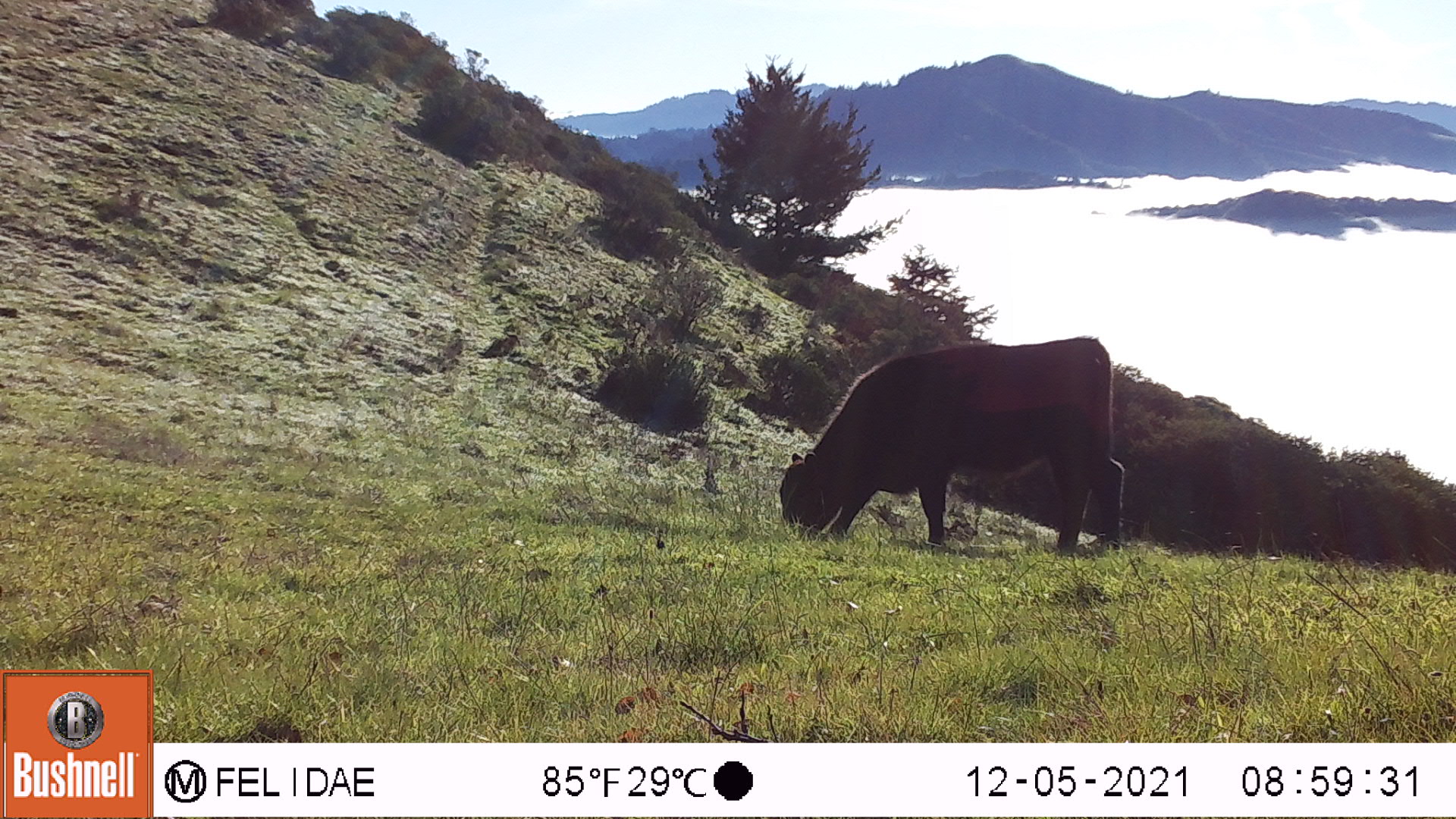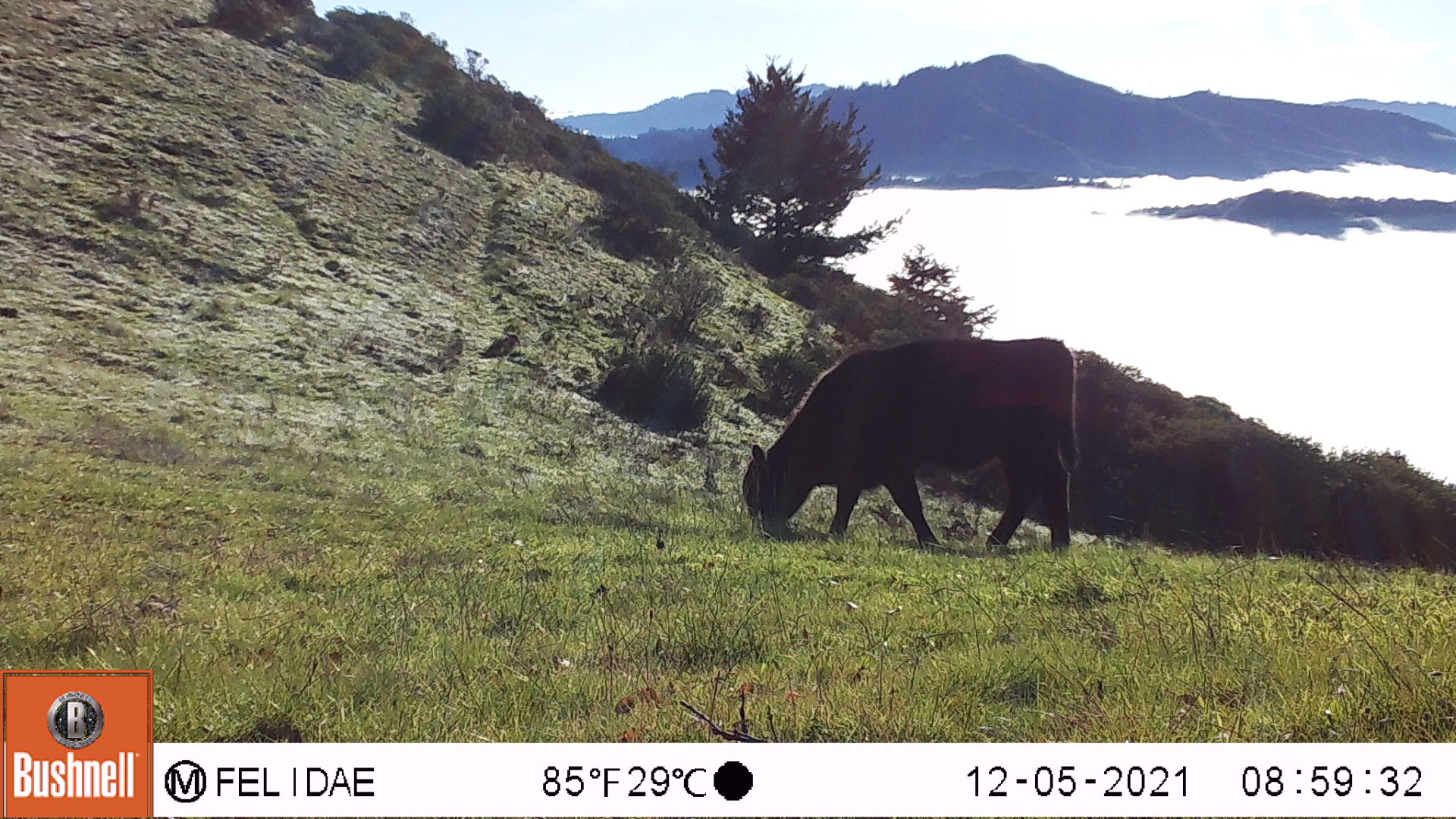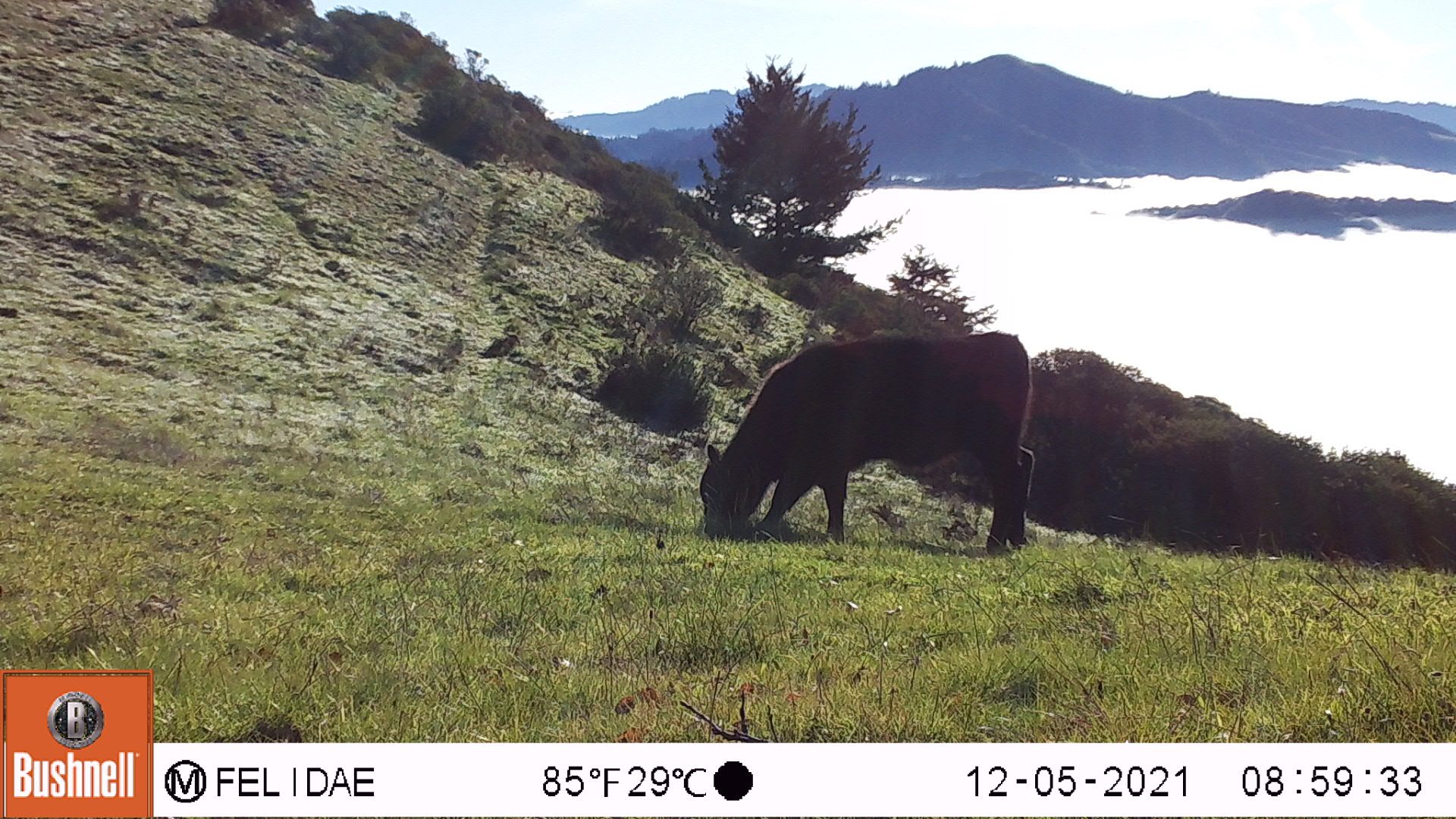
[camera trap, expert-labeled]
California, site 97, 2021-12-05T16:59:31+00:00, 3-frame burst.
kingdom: Animalia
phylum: Chordata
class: Mammalia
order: Artiodactyla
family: Bovidae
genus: Bos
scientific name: Bos taurus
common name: domestic cattle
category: cattle